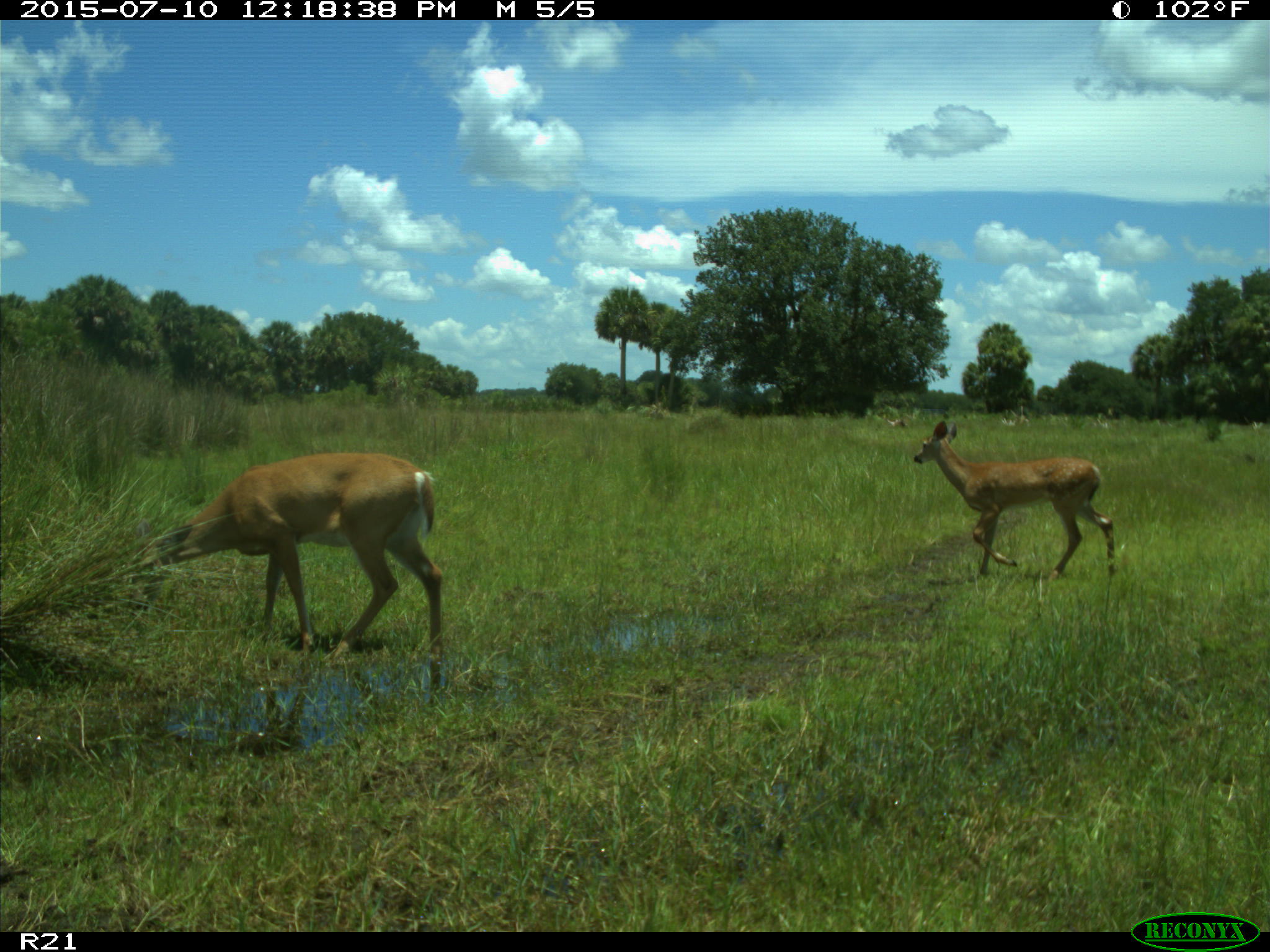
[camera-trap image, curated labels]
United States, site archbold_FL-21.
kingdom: Animalia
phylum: Chordata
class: Mammalia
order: Artiodactyla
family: Cervidae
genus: Odocoileus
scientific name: Odocoileus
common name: deer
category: unidentified deer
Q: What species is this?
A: Unidentified deer (deer) (Odocoileus).